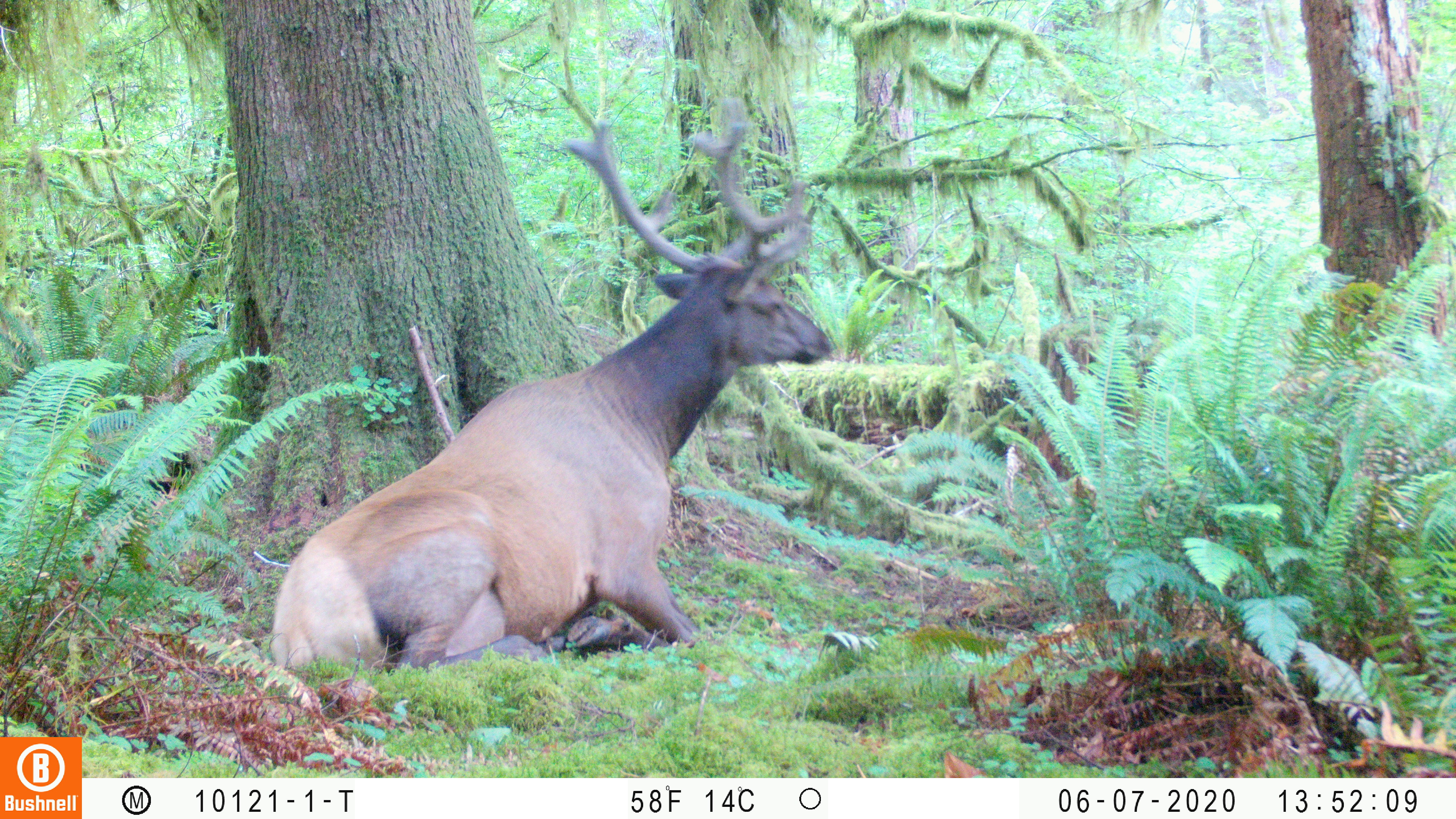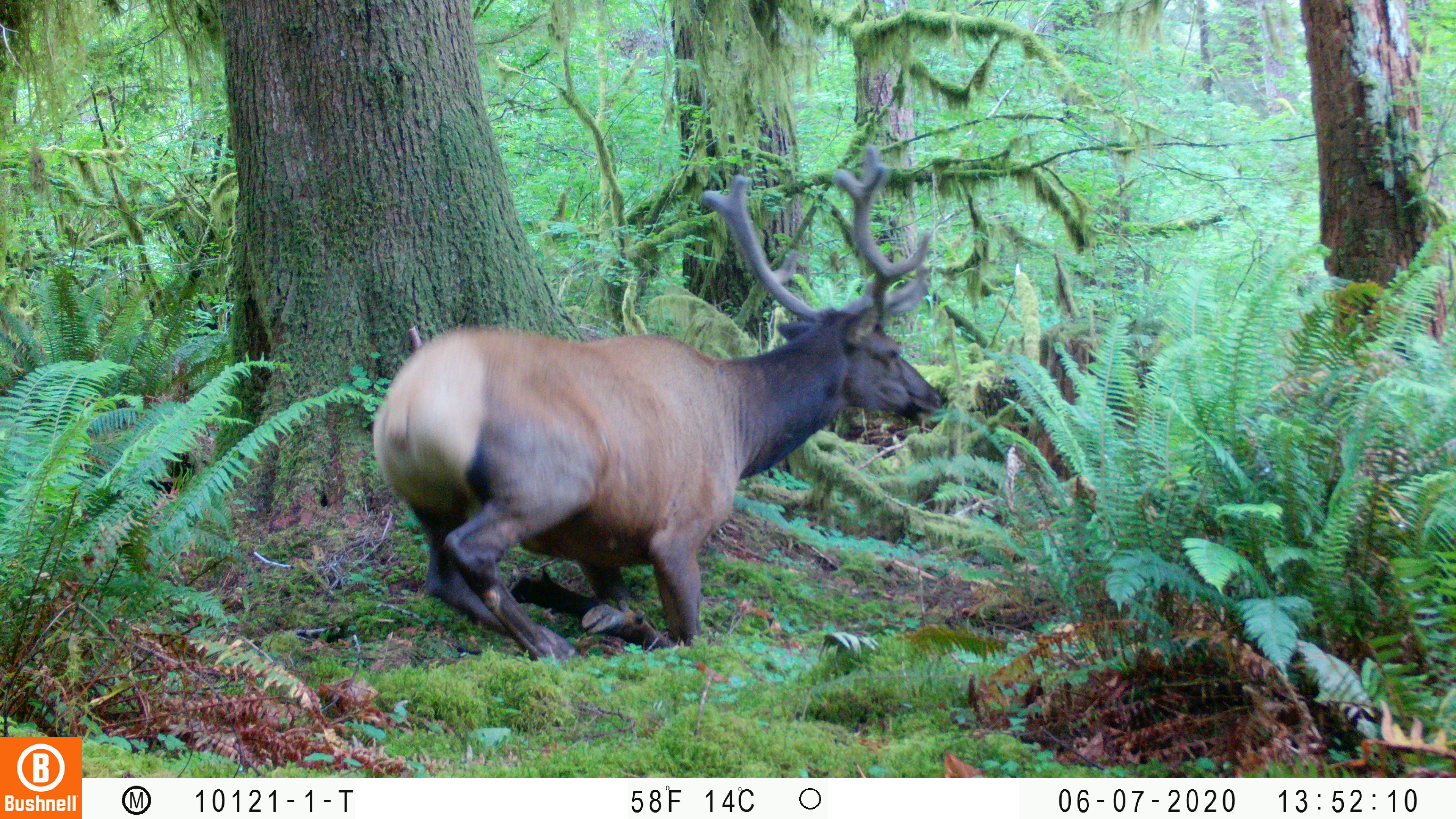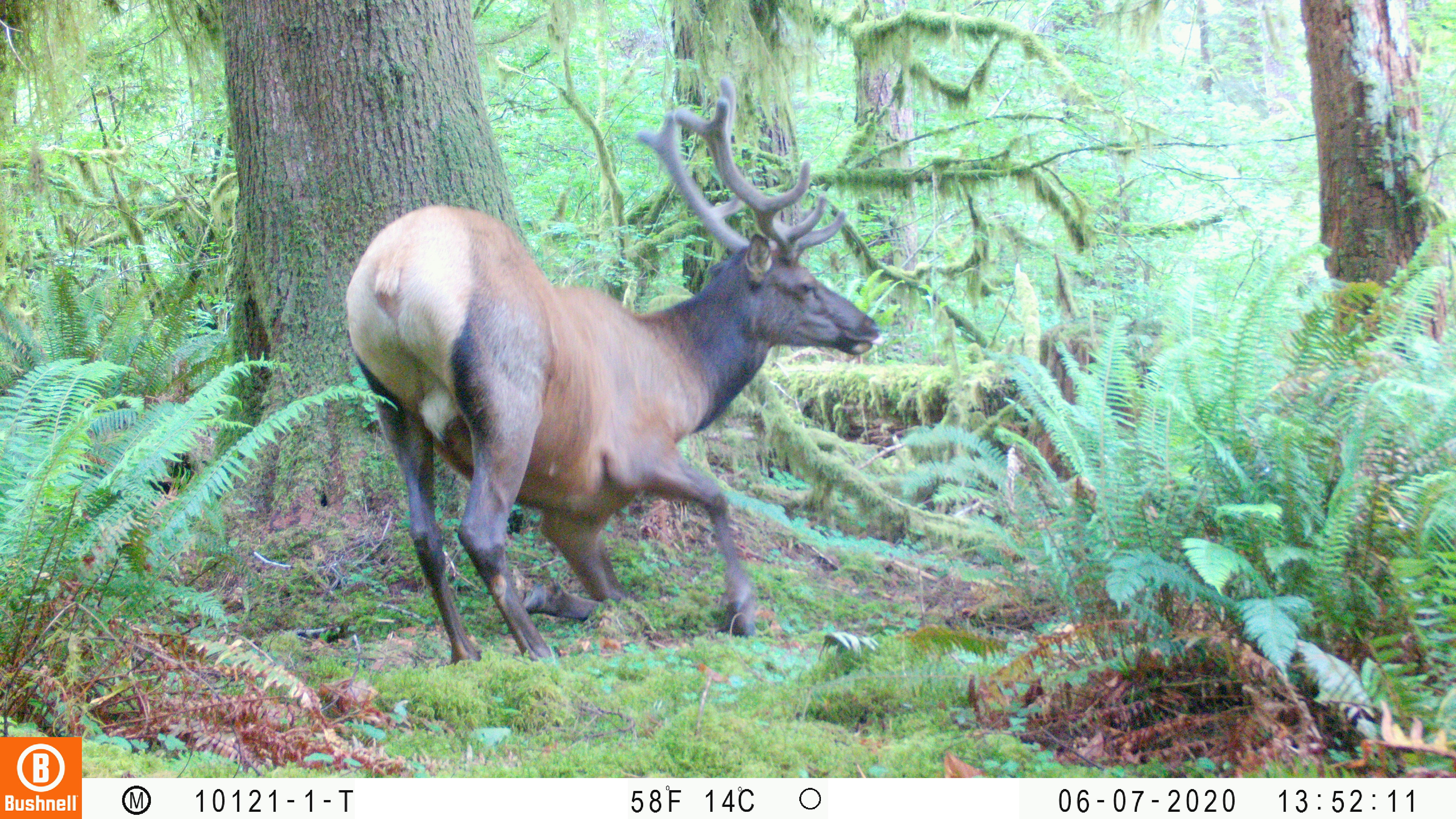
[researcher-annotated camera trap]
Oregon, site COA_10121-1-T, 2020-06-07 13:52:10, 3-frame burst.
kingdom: Animalia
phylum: Chordata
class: Mammalia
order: Artiodactyla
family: Cervidae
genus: Cervus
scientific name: Cervus canadensis roosevelti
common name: roosevelt elk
Roosevelt elk (Cervus canadensis roosevelti).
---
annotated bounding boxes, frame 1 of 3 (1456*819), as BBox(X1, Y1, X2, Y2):
roosevelt elk: BBox(262, 109, 838, 674)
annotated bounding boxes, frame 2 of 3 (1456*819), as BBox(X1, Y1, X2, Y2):
roosevelt elk: BBox(366, 143, 954, 662)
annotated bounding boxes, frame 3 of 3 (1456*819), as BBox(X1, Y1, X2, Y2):
roosevelt elk: BBox(340, 66, 890, 658)